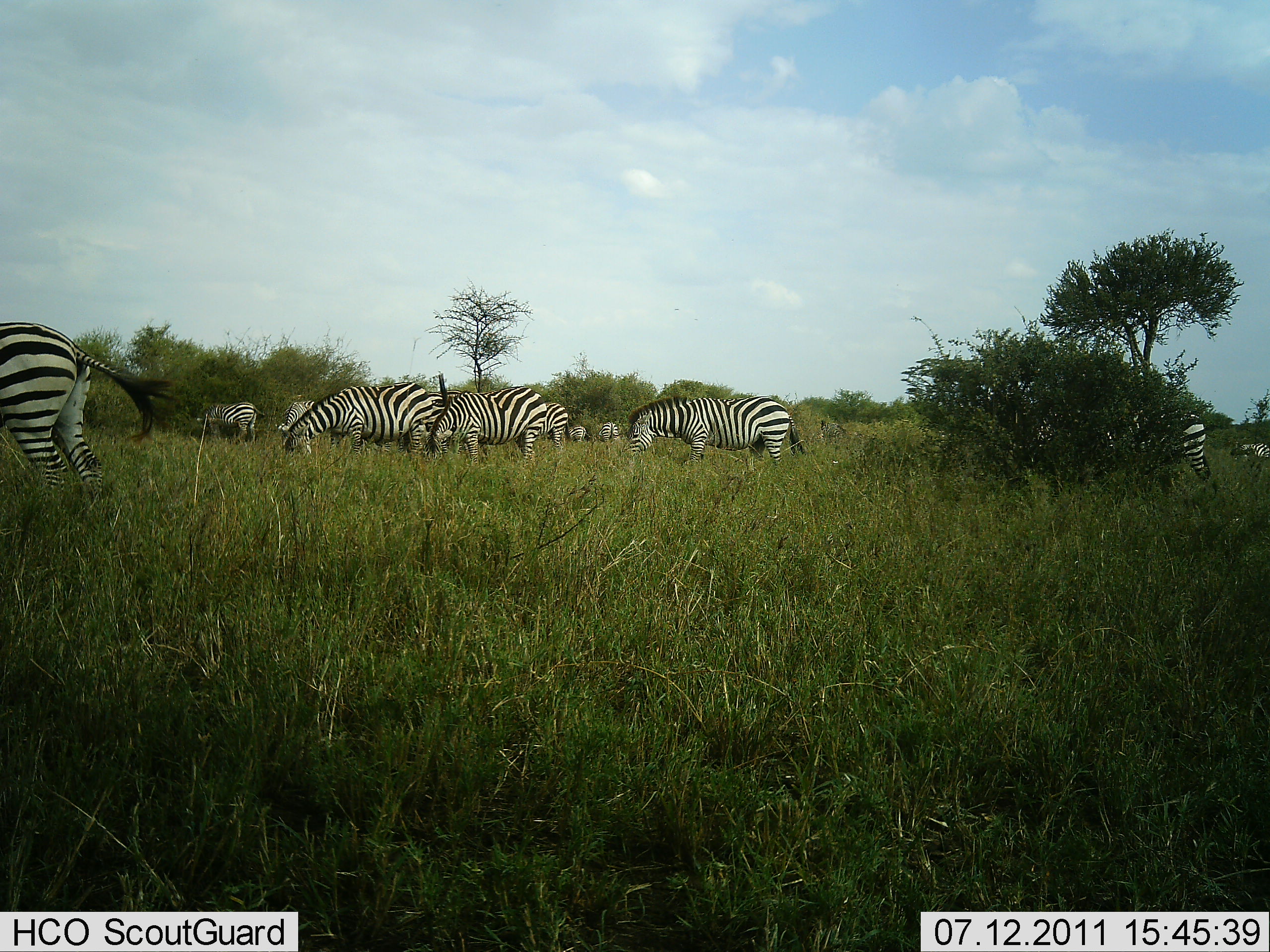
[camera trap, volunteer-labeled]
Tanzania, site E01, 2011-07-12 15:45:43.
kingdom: Animalia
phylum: Chordata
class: Mammalia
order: Perissodactyla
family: Equidae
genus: Equus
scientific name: Equus quagga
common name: plains zebra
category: zebra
Zebra (plains zebra) (Equus quagga), count 10. Behavior (volunteer vote fractions): standing 55%, resting 0%, moving 0%, interacting 0%. Young present (vote fraction): 0%. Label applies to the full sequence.